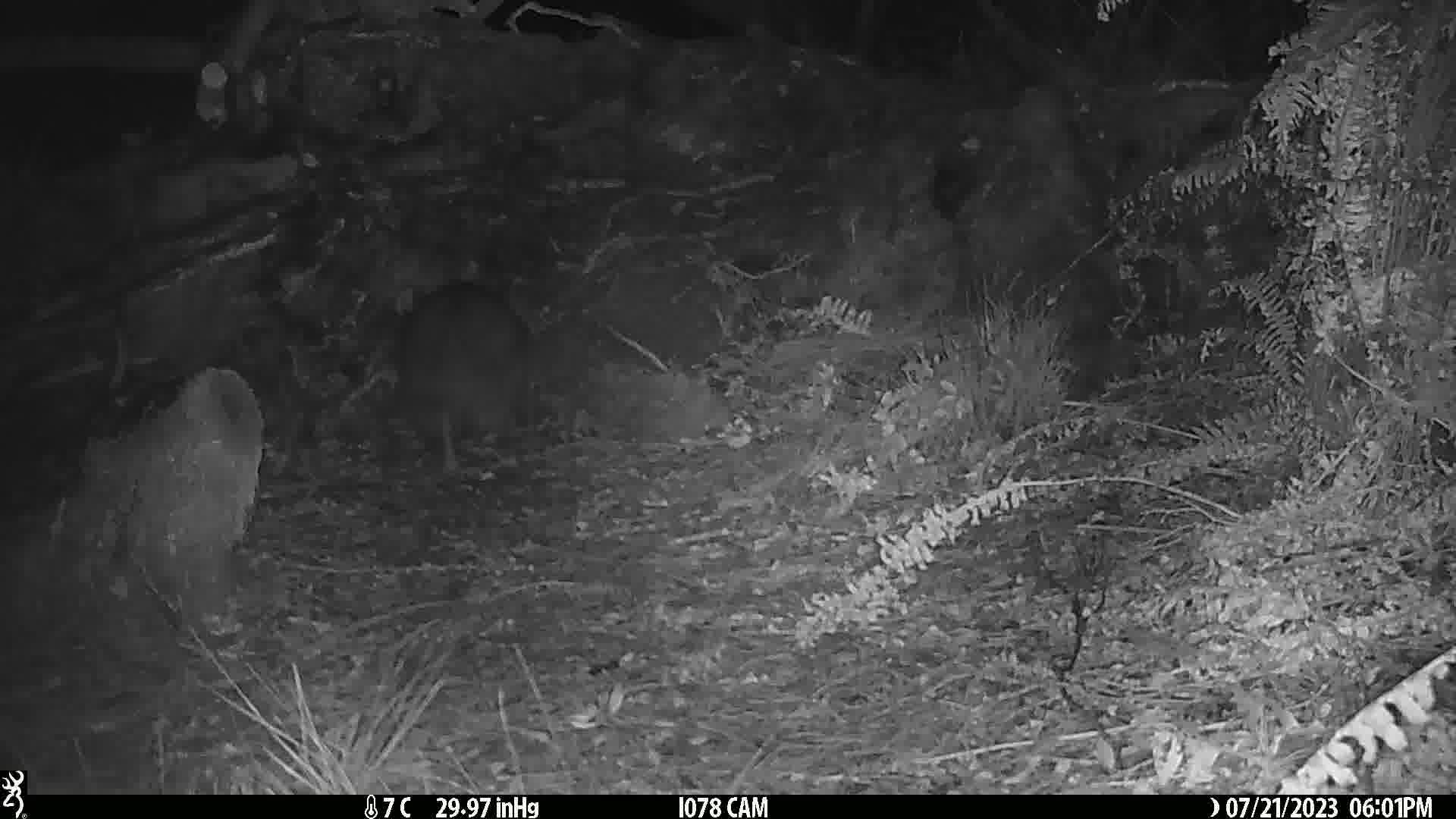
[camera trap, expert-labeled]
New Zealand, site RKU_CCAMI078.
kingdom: Animalia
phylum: Chordata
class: Aves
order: Apterygiformes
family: Apterygidae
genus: Apteryx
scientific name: Apteryx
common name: kiwi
Kiwi (Apteryx).